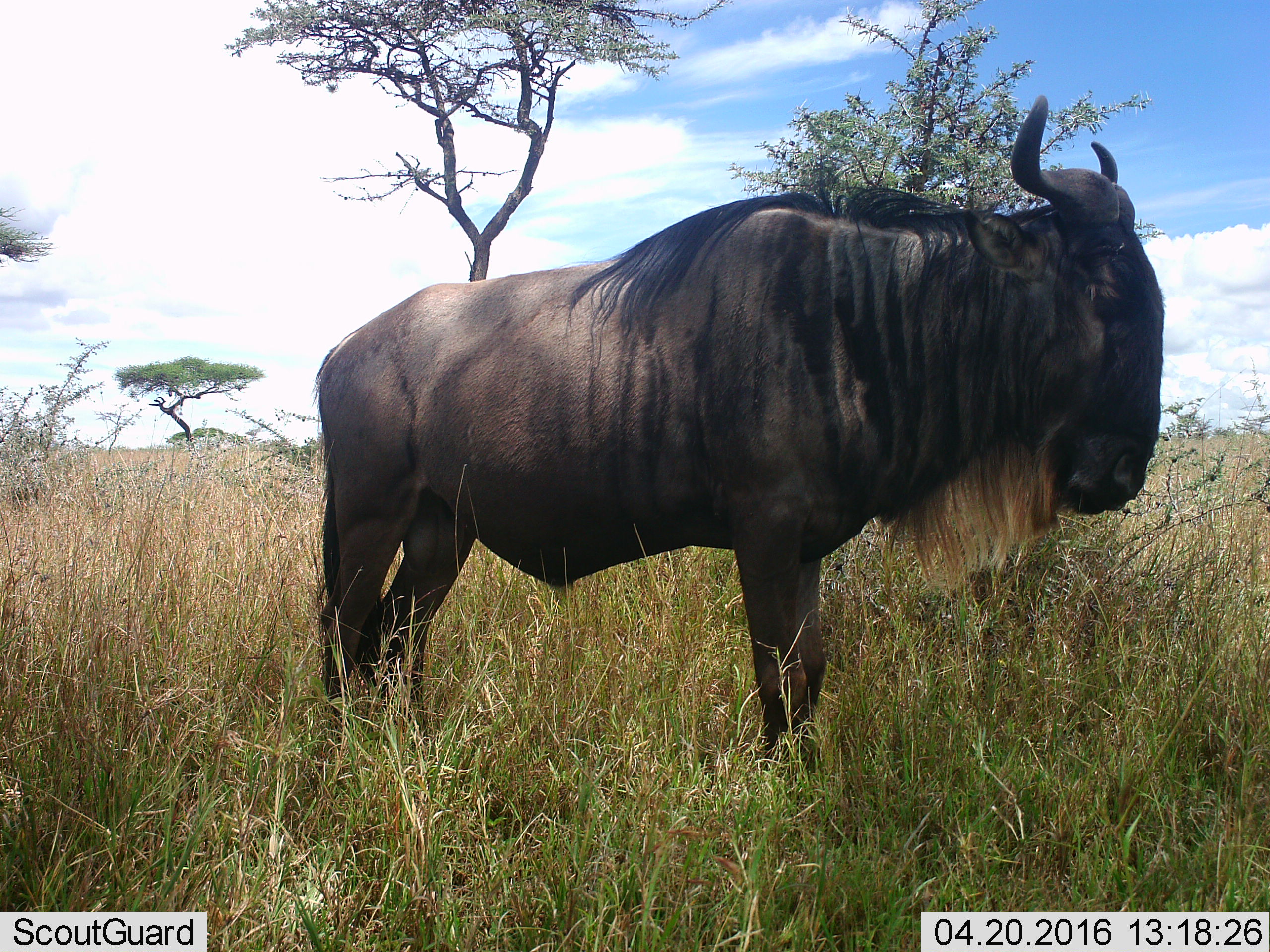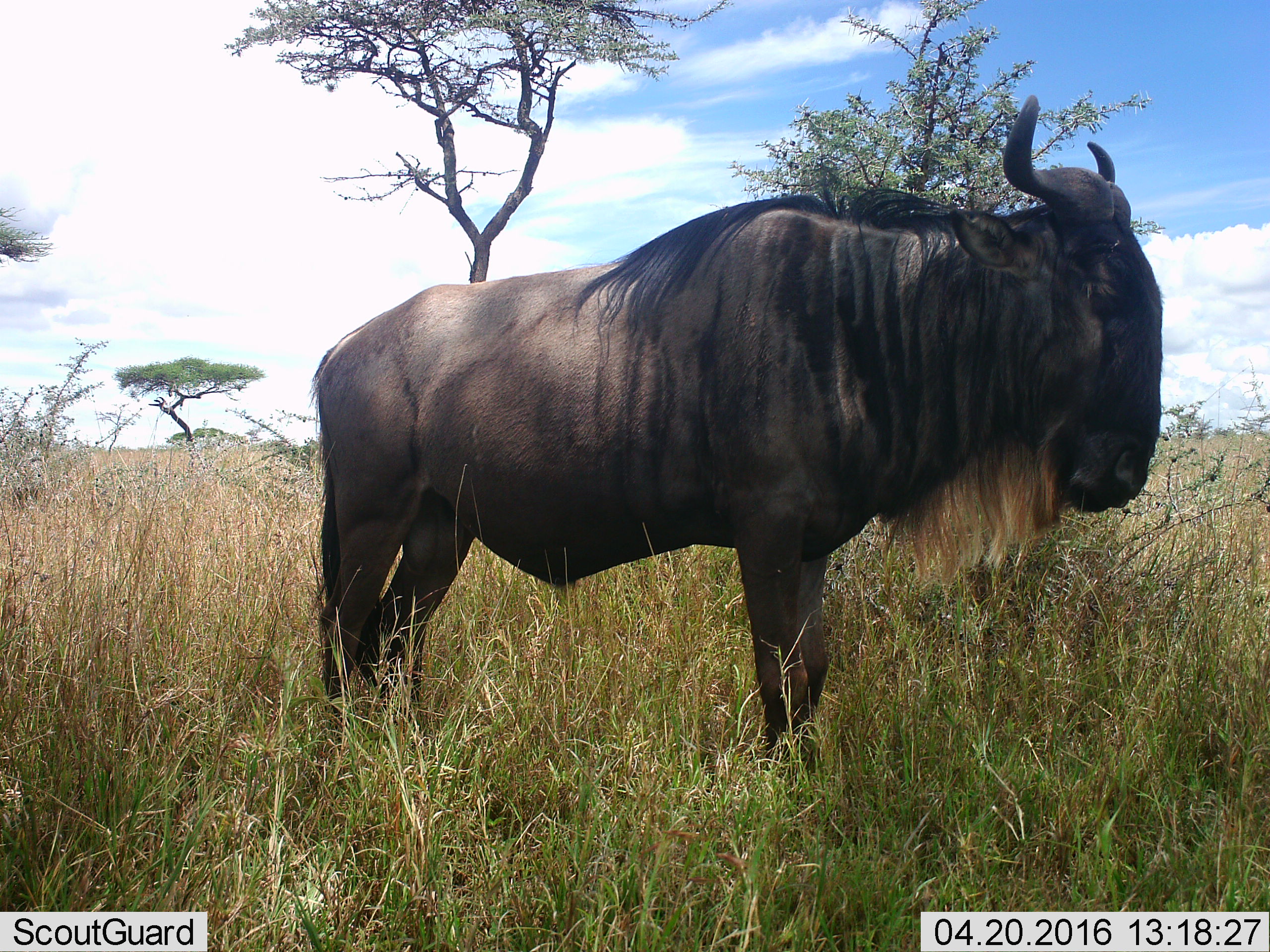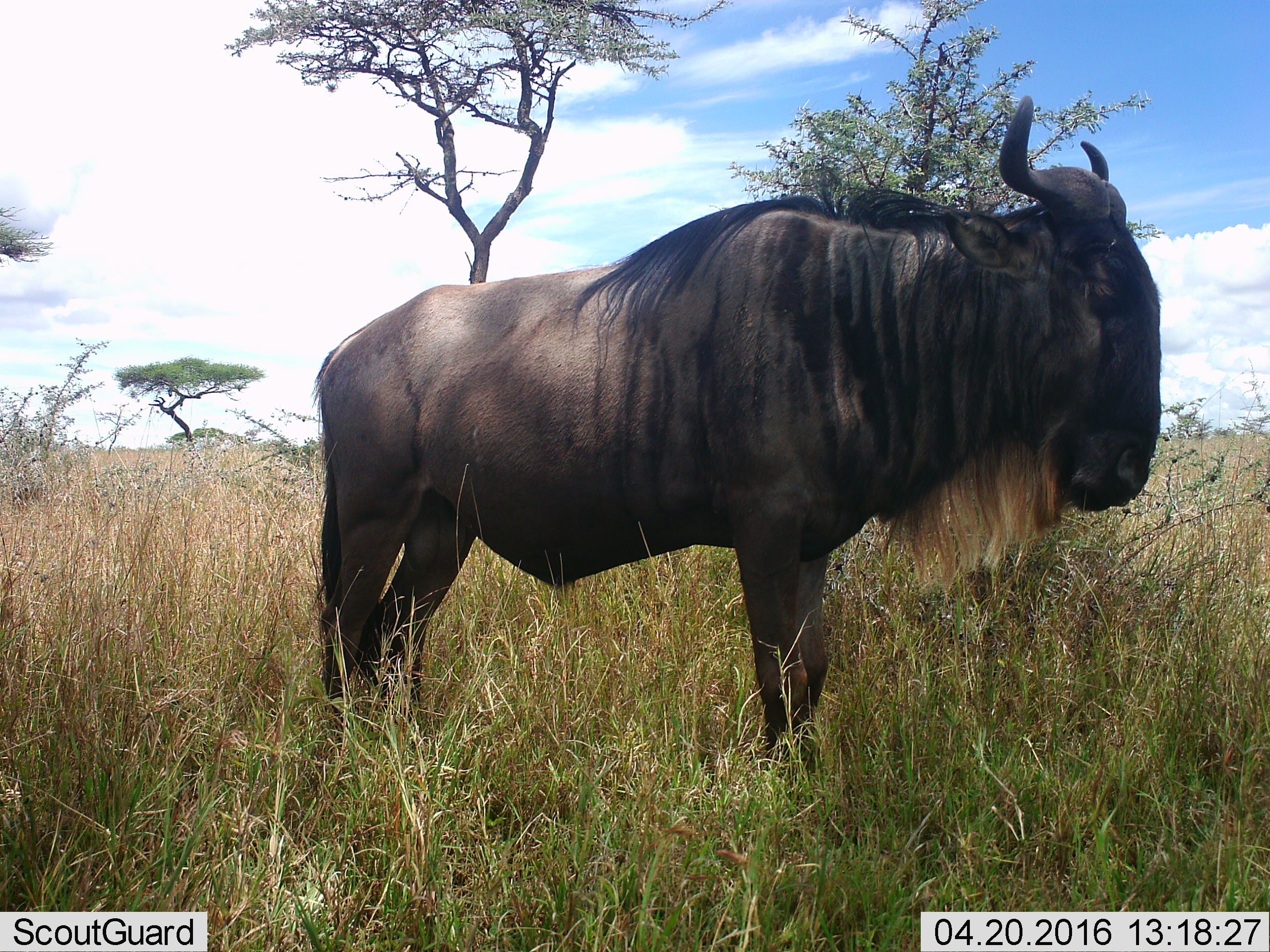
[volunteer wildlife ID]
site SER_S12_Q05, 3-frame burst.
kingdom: Animalia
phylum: Chordata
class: Mammalia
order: Artiodactyla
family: Bovidae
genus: Connochaetes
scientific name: Connochaetes taurinus taurinus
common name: blue wildebeest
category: wildebeestblue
Wildebeestblue (blue wildebeest) (Connochaetes taurinus taurinus), count 1. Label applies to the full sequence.